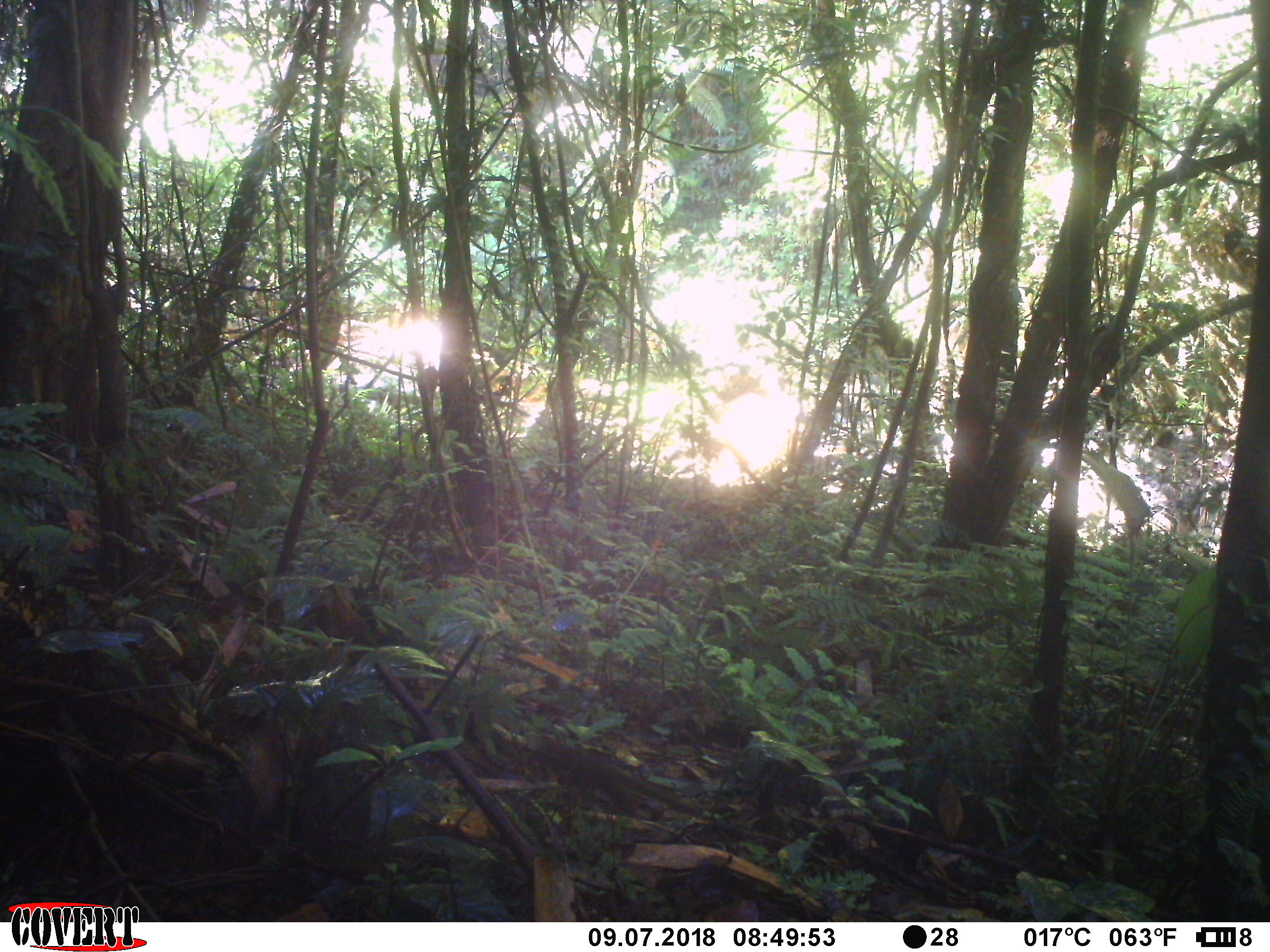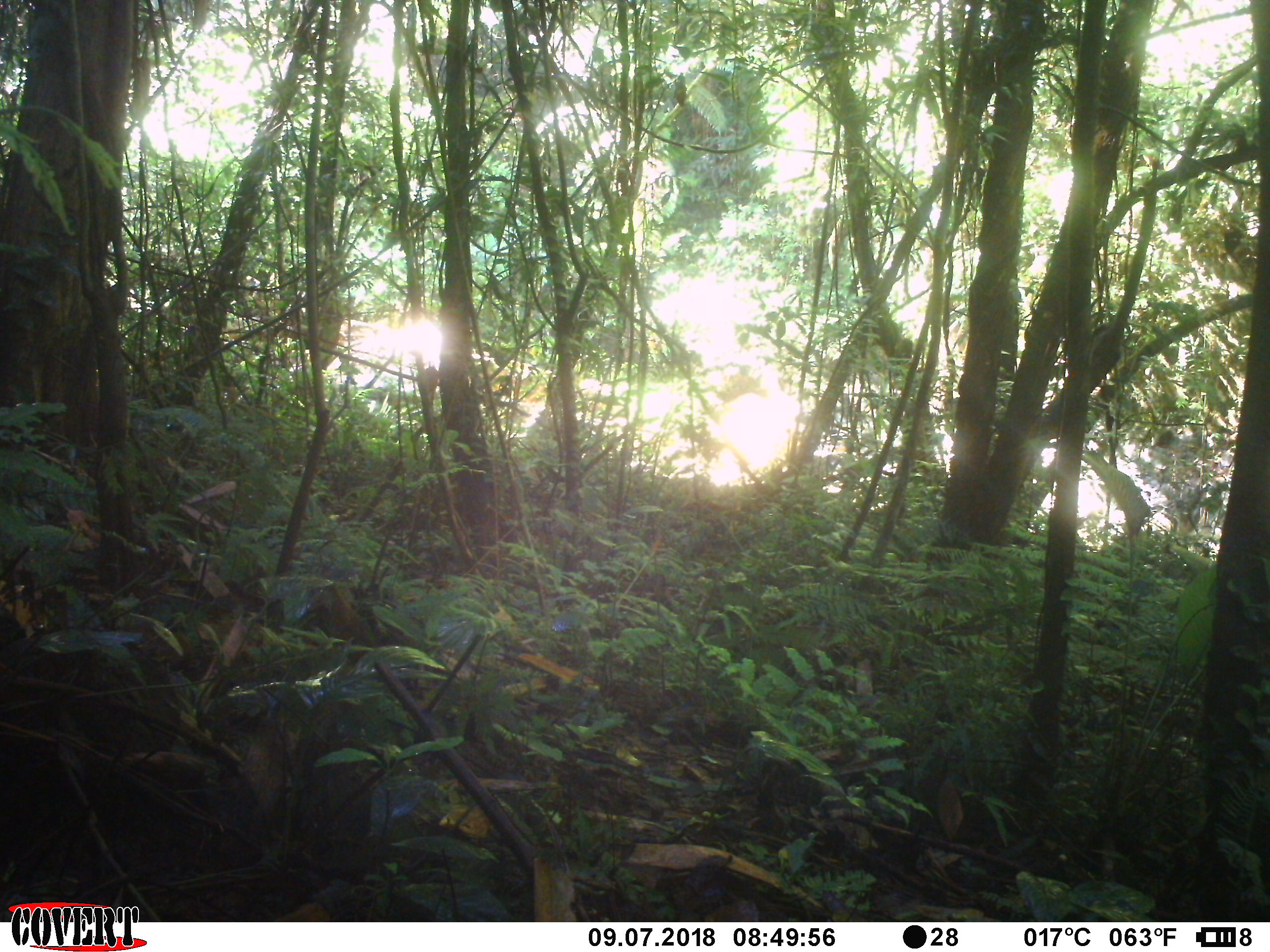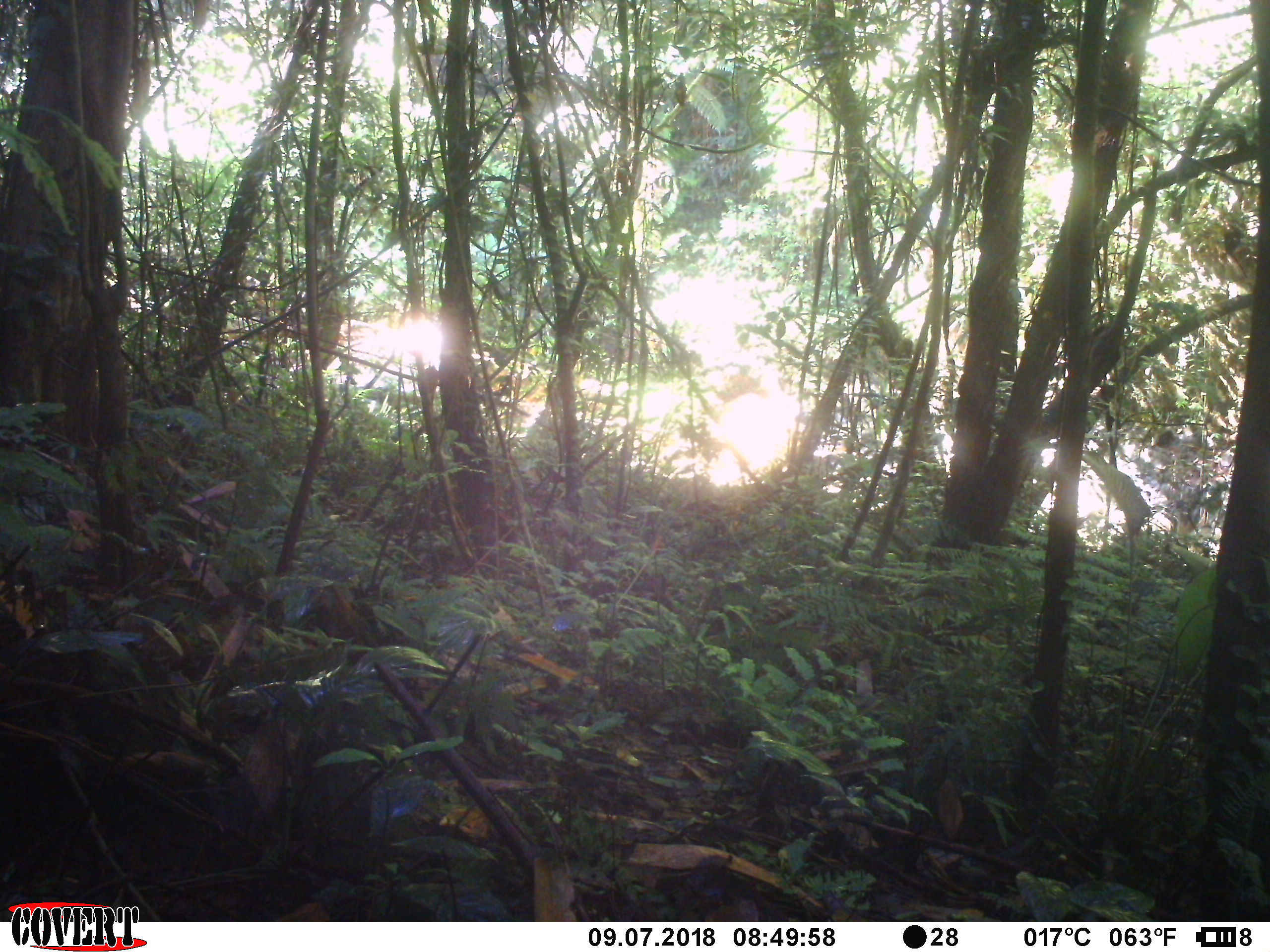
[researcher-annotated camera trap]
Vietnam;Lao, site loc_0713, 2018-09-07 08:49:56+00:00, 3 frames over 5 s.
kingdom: Animalia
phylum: Chordata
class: Mammalia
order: Rodentia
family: Sciuridae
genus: Sciurus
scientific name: Sciurus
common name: squirrel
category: unidentified squirrel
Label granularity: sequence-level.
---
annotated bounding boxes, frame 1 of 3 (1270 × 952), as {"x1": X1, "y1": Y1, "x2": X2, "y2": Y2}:
unidentified squirrel: {"x1": 525, "y1": 733, "x2": 692, "y2": 820}